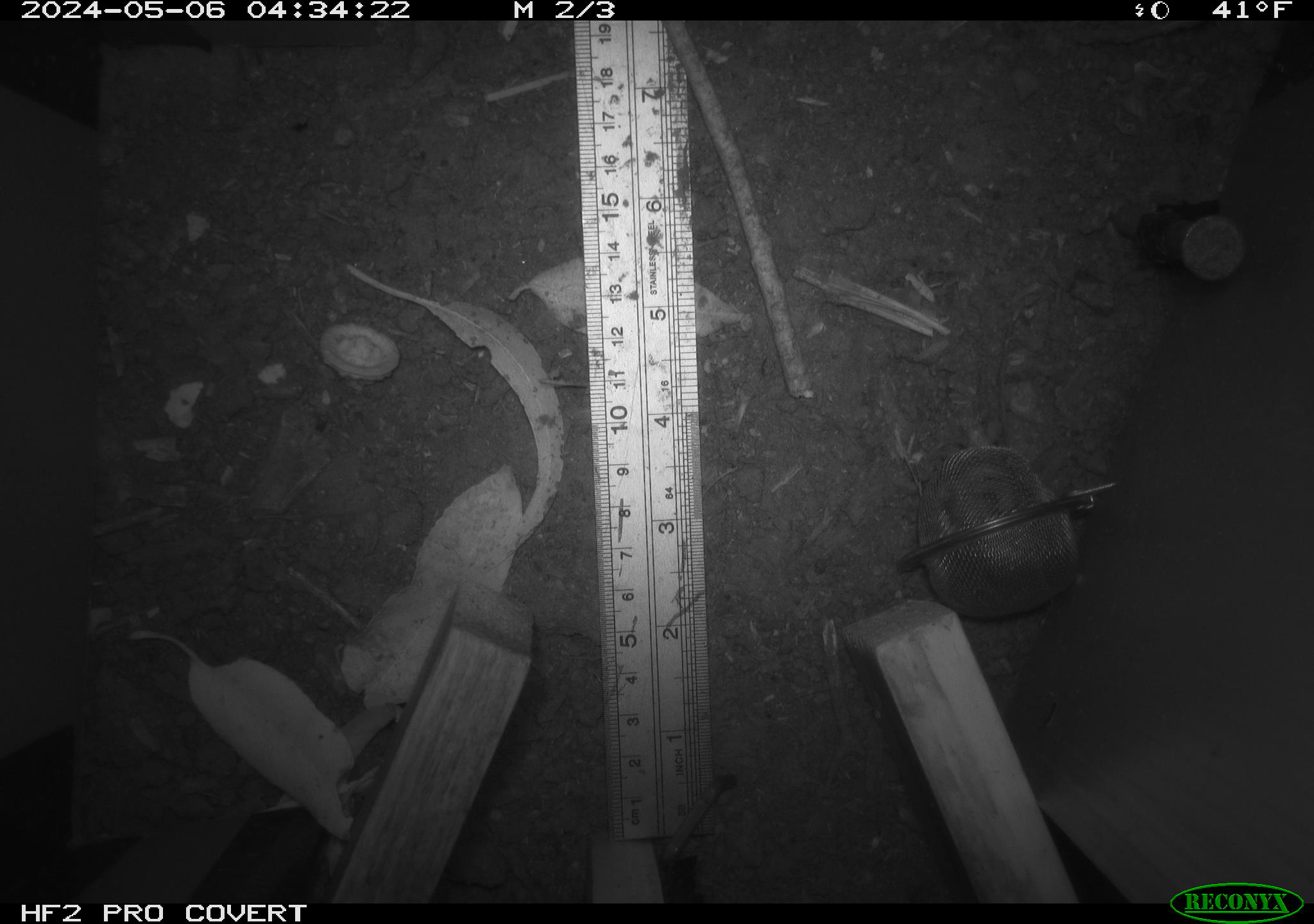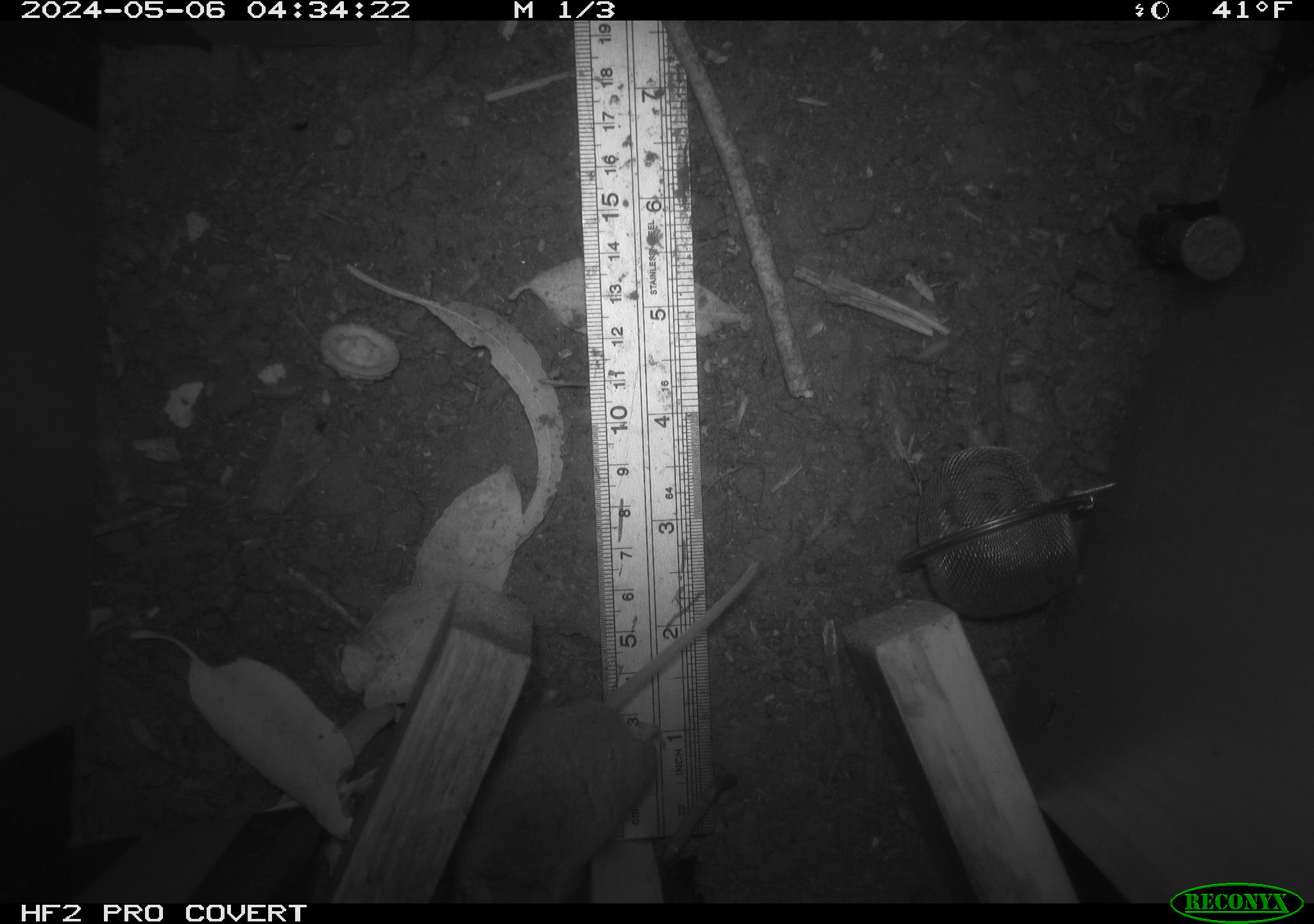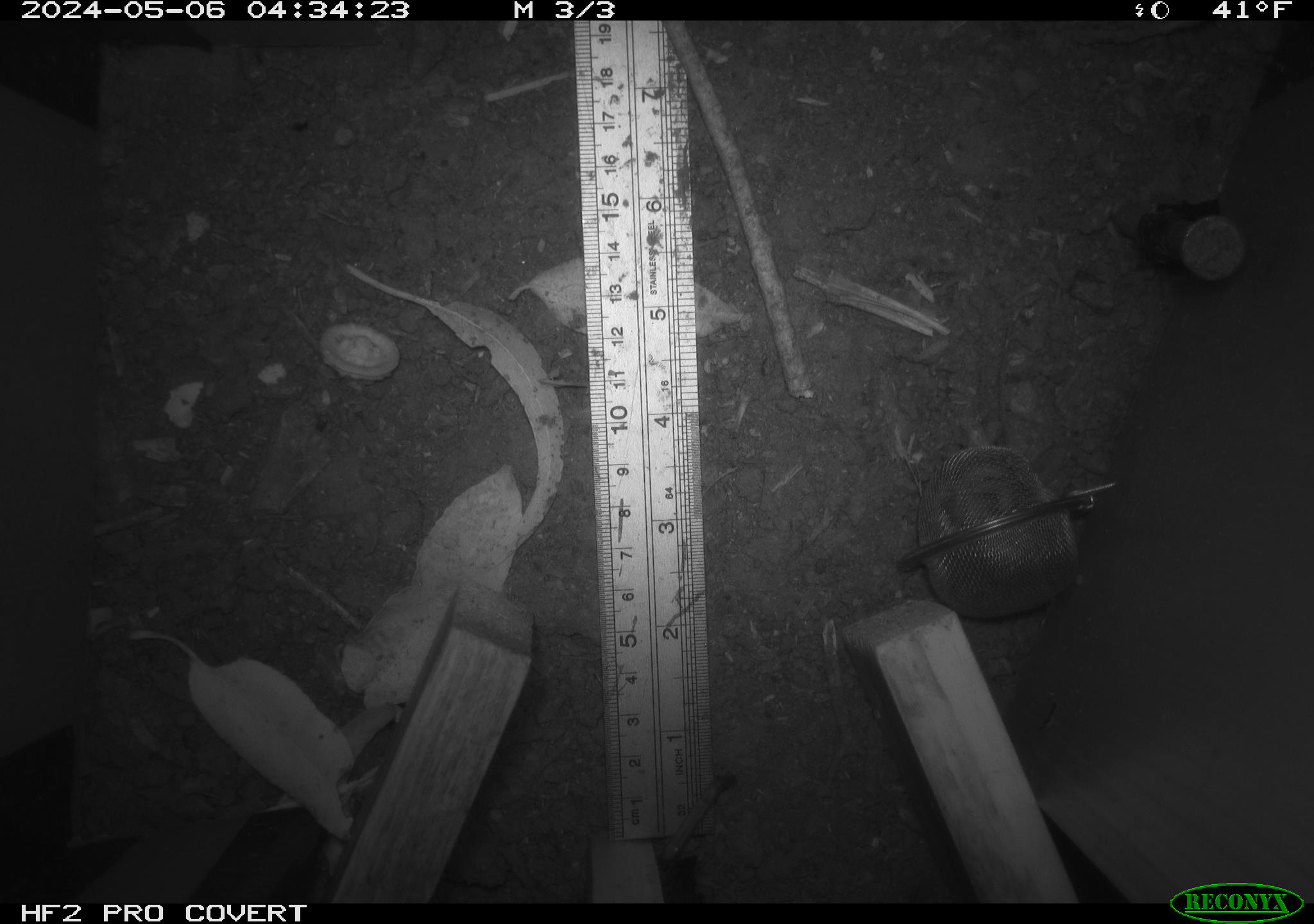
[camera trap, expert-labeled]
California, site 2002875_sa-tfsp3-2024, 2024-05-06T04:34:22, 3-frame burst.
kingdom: Animalia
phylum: Chordata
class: Mammalia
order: Rodentia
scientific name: Rodentia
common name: mouse species